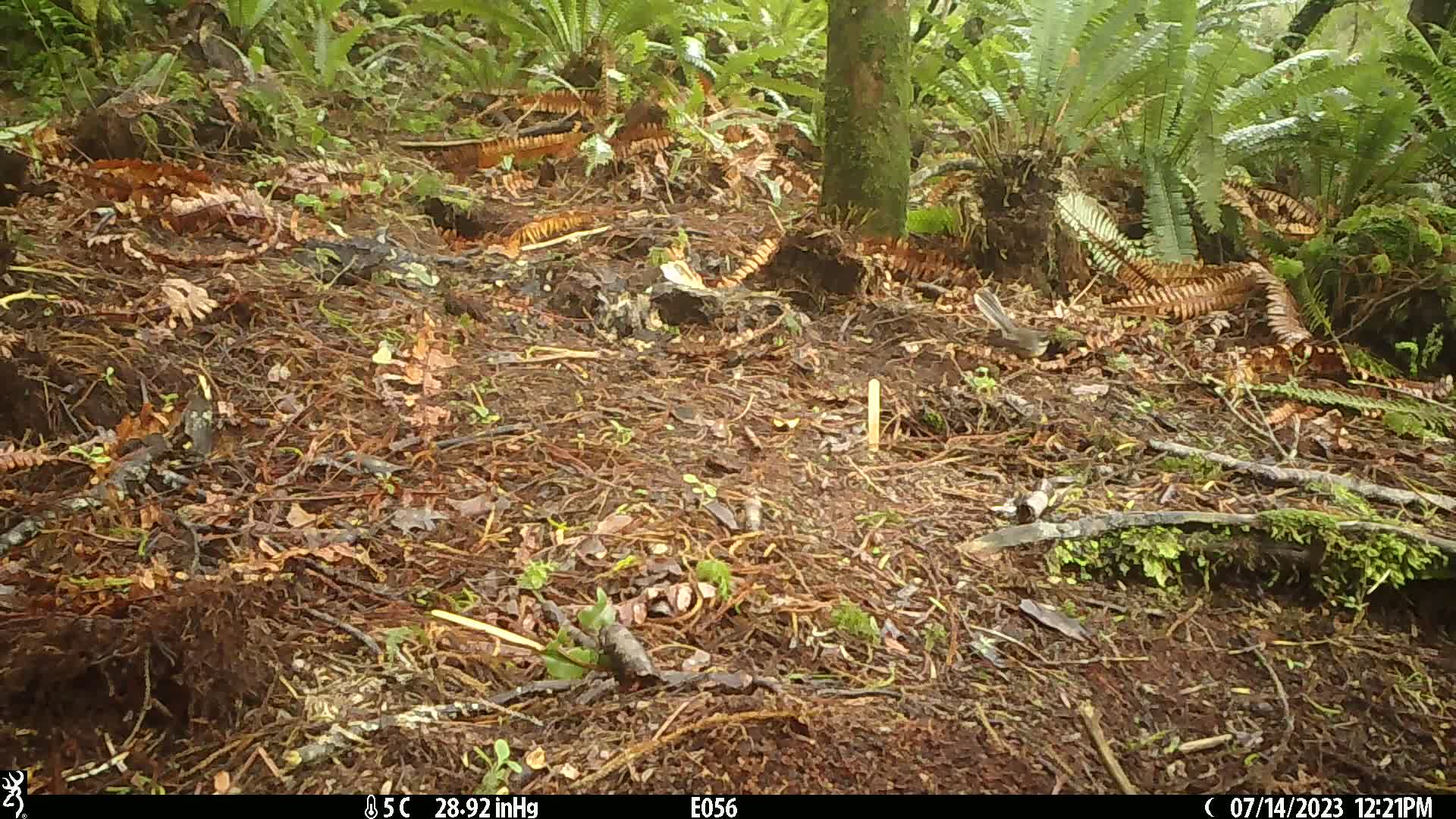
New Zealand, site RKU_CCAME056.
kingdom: Animalia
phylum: Chordata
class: Aves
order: Passeriformes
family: Rhipiduridae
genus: Rhipidura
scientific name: Rhipidura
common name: fantails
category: fantail